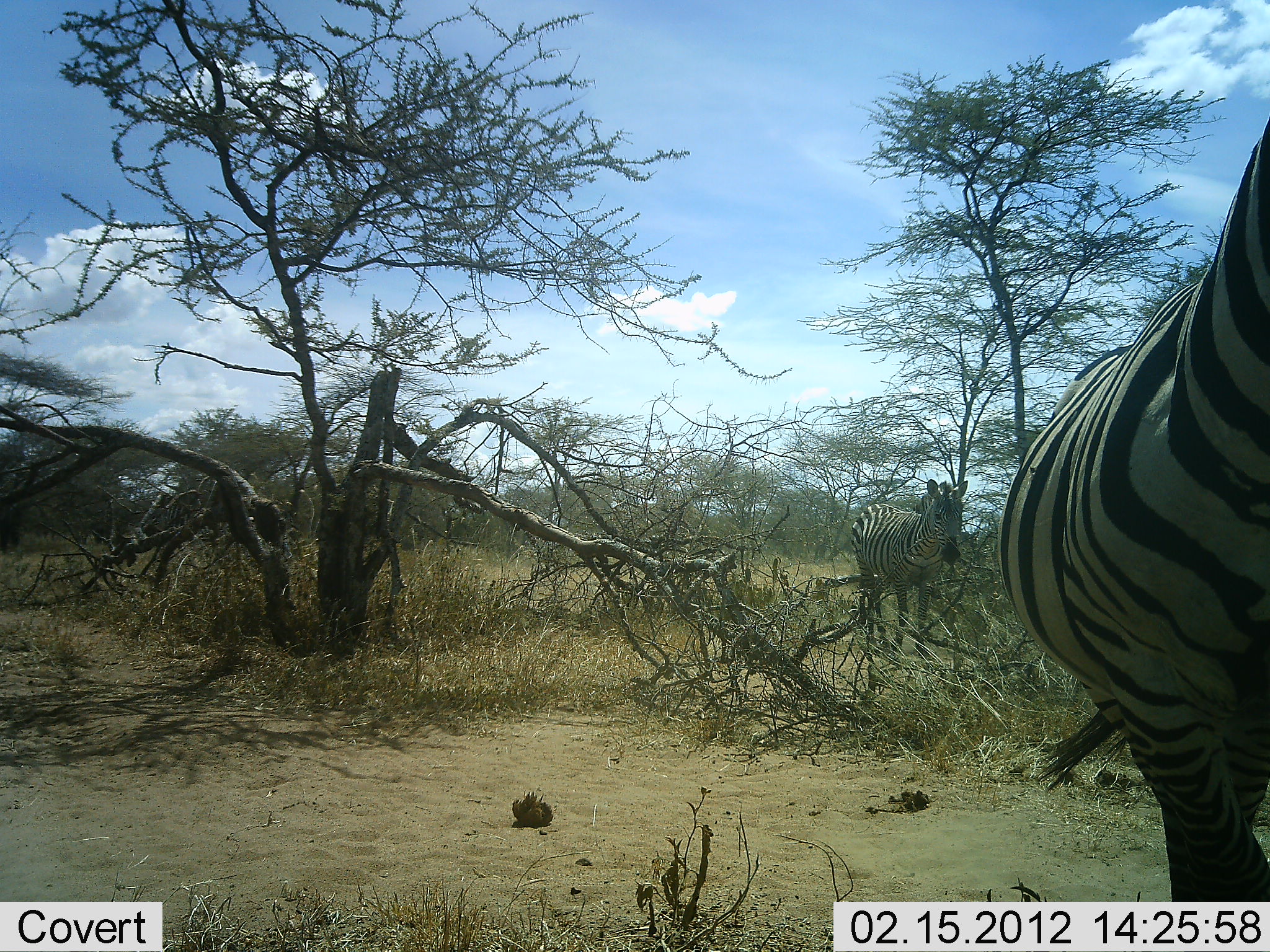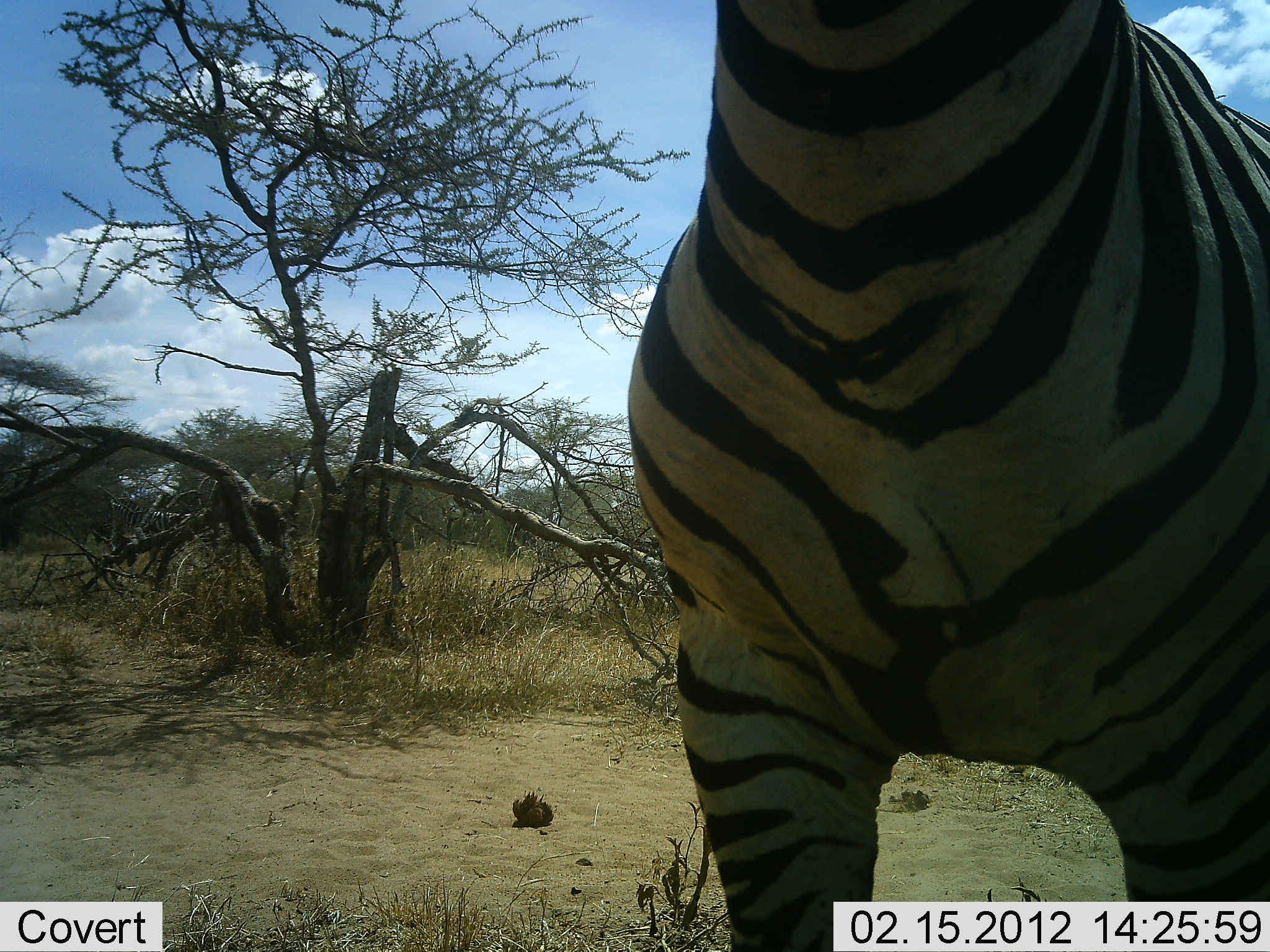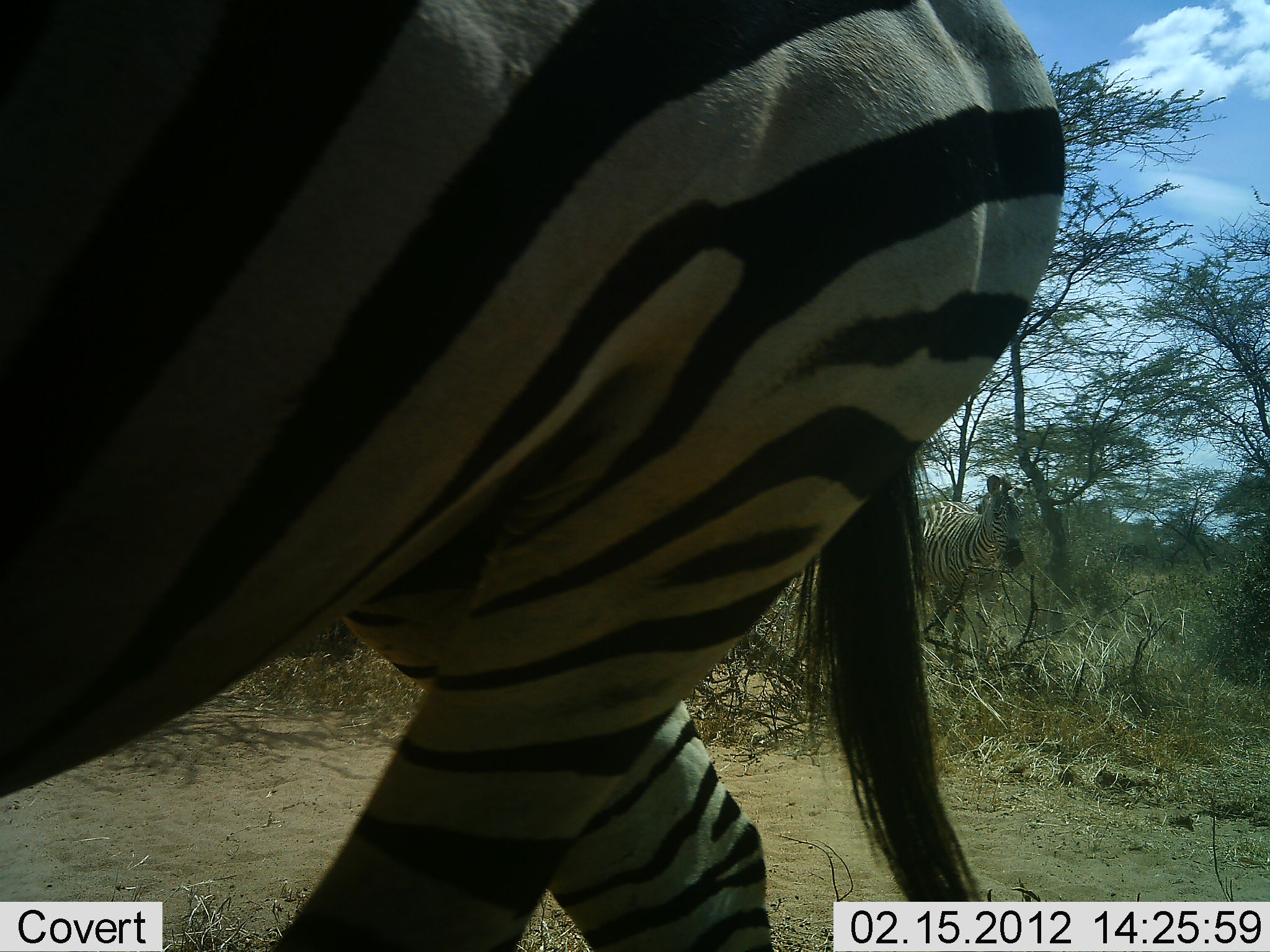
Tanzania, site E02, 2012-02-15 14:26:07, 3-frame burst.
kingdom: Animalia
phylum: Chordata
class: Mammalia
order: Perissodactyla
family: Equidae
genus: Equus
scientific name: Equus quagga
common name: plains zebra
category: zebra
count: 2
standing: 35%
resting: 0%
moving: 85%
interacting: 5%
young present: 0%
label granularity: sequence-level